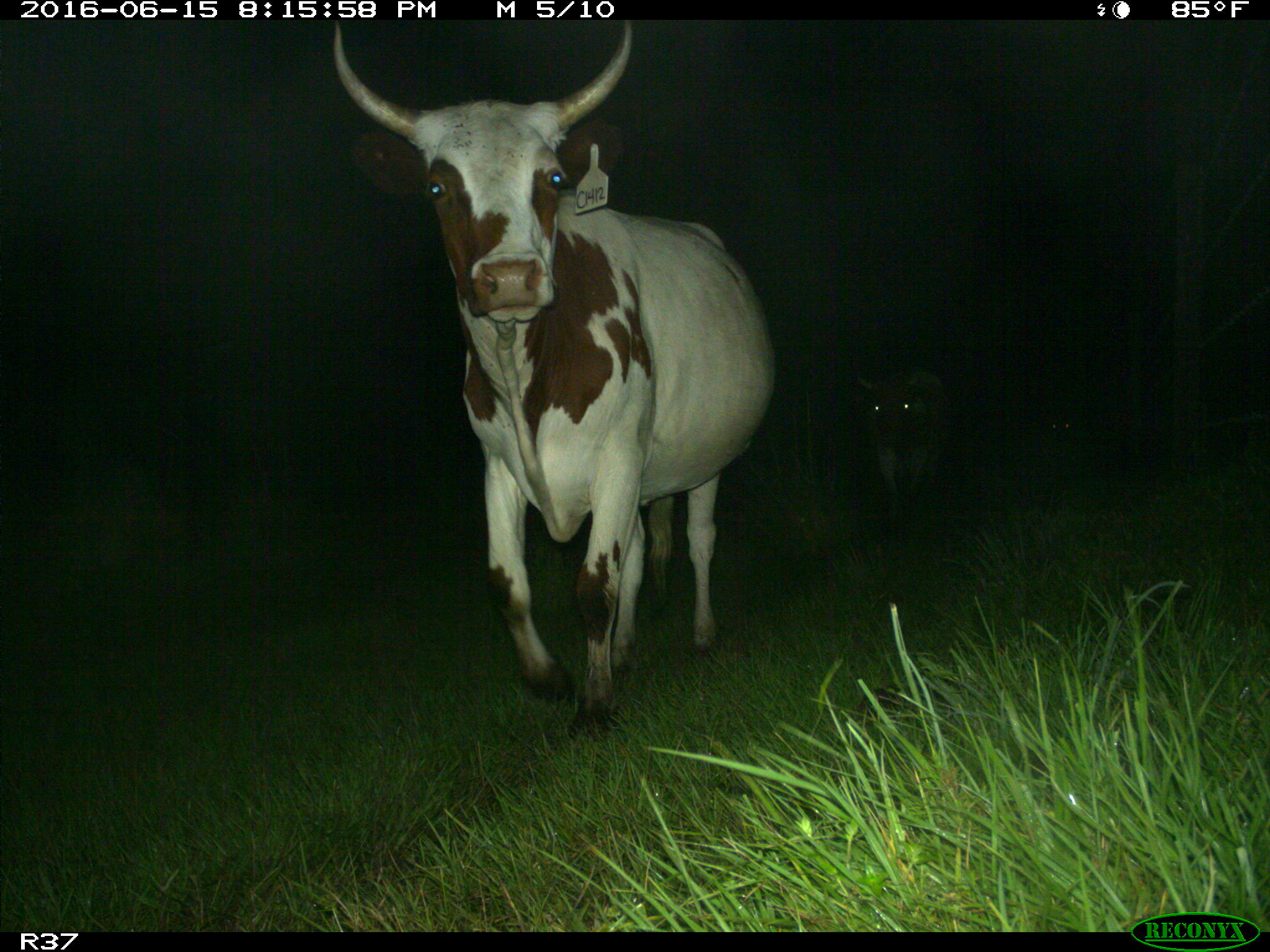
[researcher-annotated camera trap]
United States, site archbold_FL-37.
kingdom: Animalia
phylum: Chordata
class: Mammalia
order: Artiodactyla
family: Bovidae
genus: Bos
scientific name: Bos taurus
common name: domestic cow